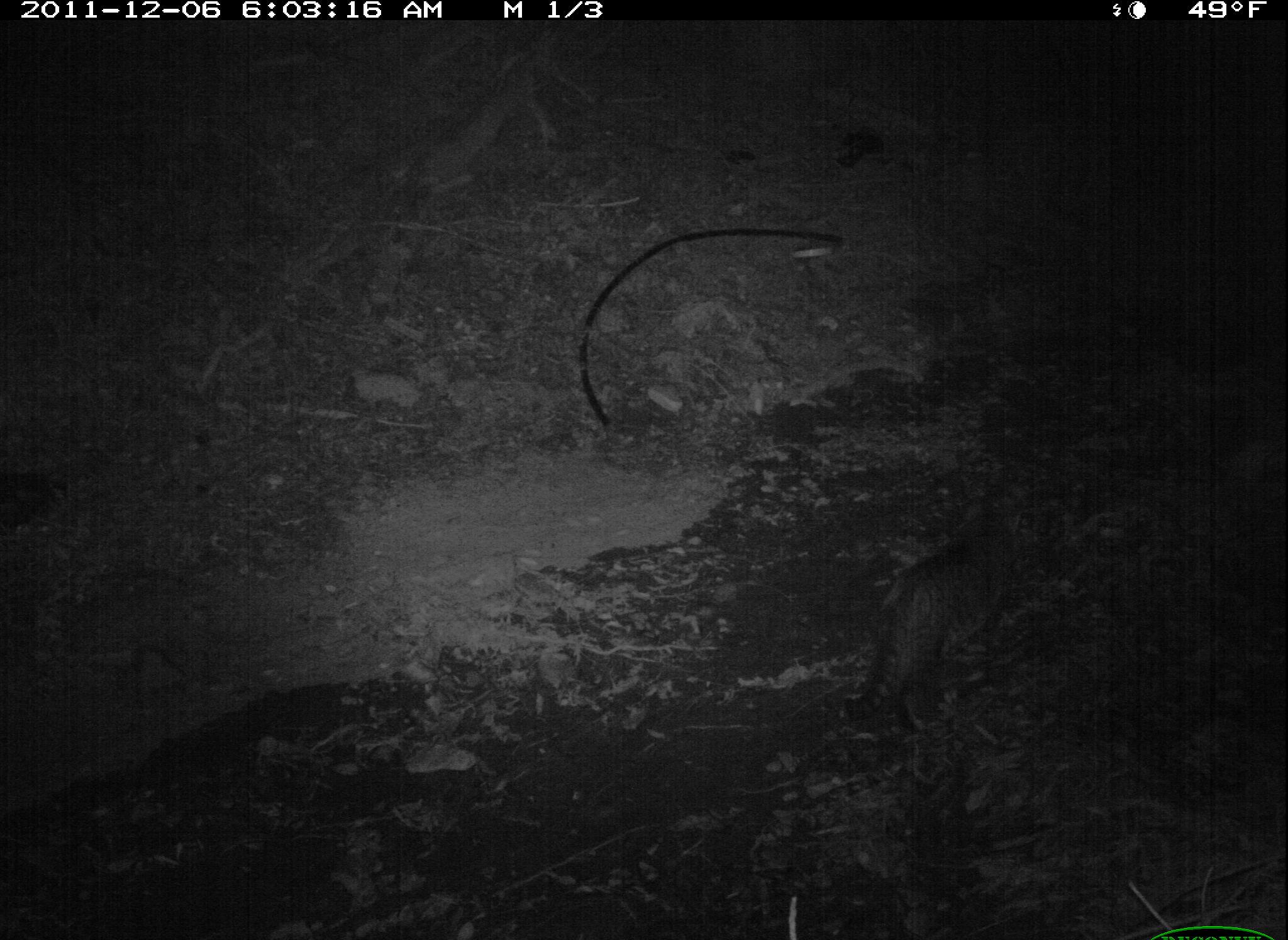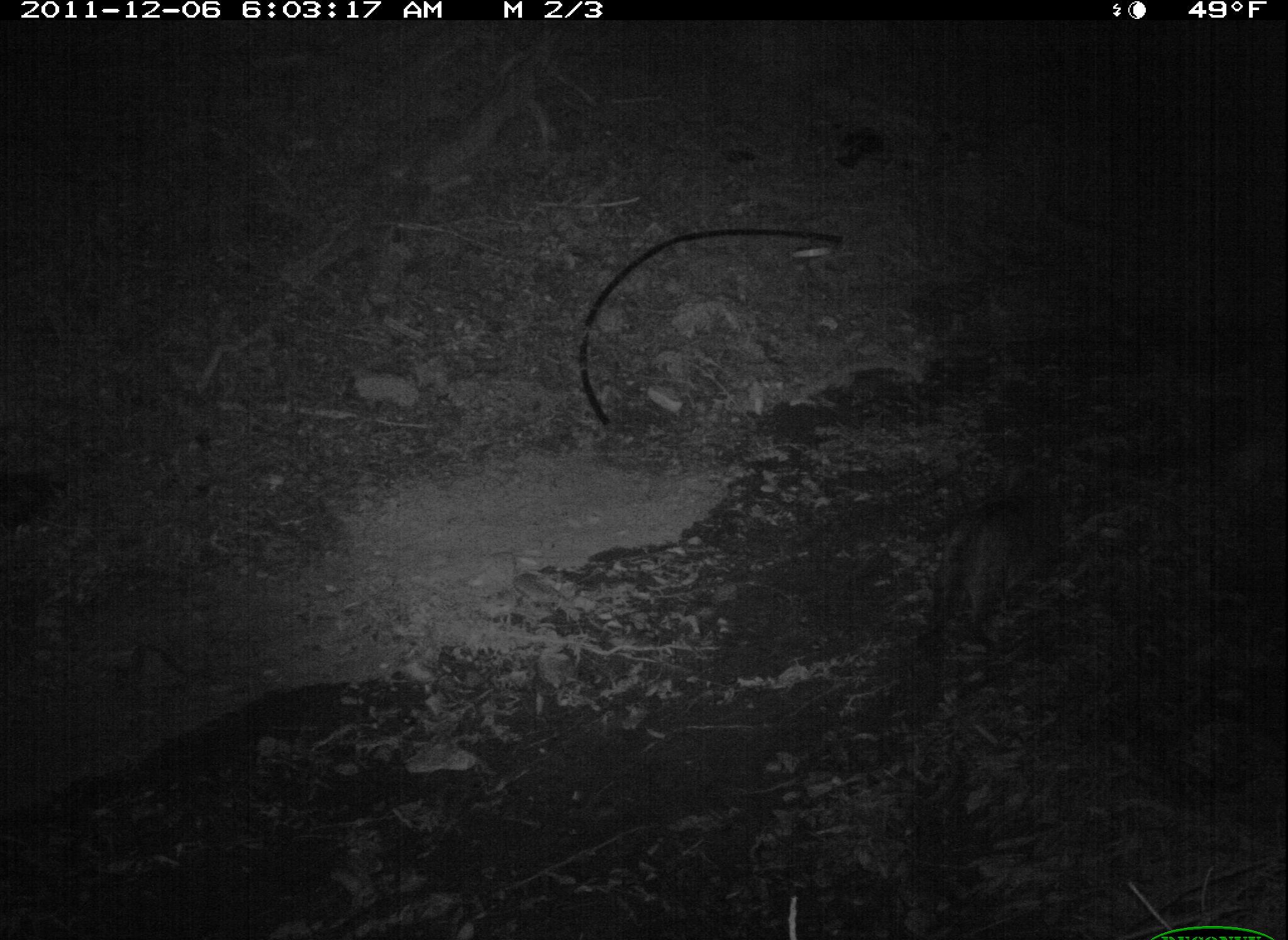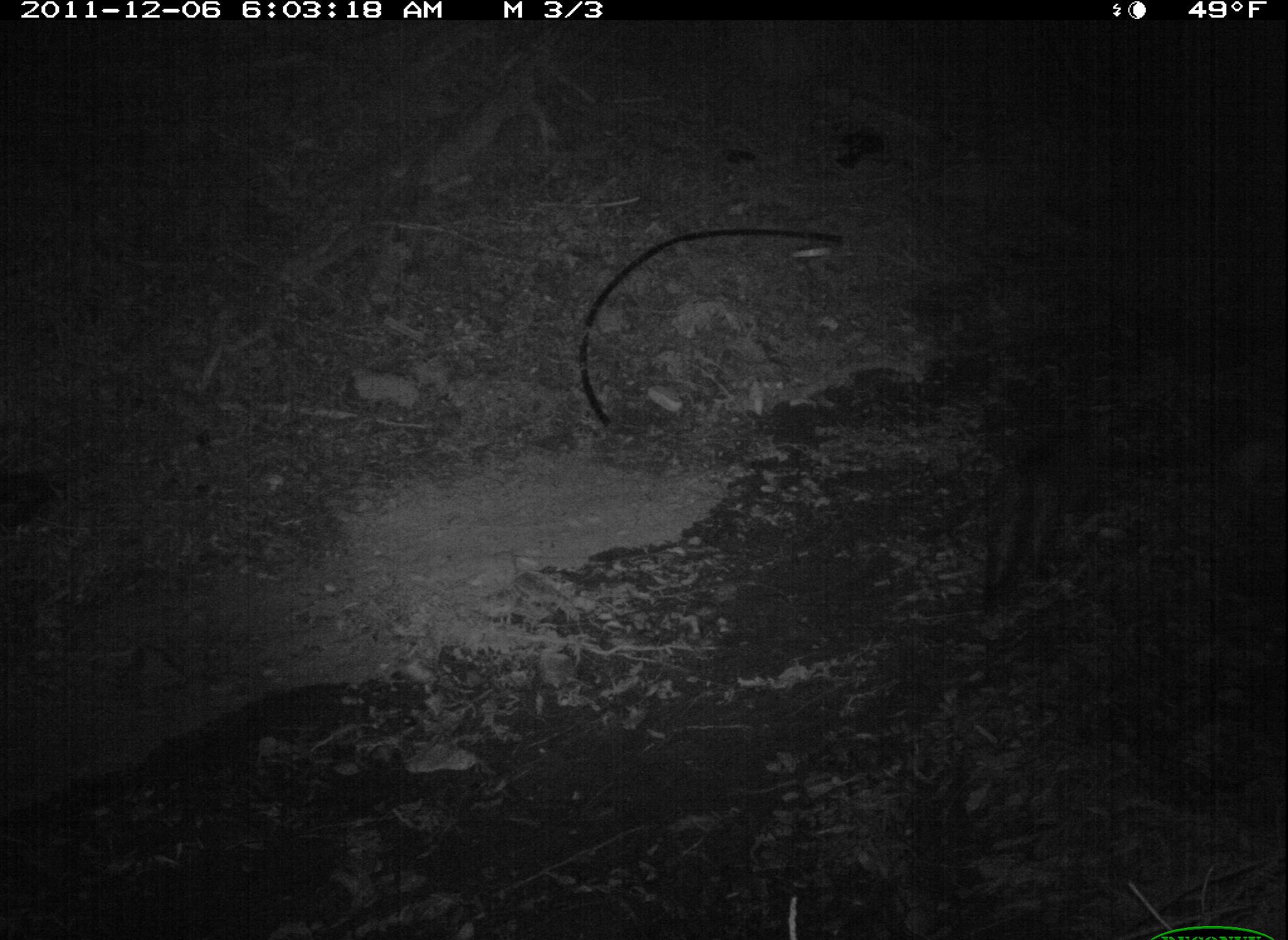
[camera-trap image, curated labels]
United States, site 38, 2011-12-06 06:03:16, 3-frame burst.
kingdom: Animalia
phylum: Chordata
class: Mammalia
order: Carnivora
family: Felidae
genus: Felis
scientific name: Felis catus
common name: cat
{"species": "cat (Felis catus)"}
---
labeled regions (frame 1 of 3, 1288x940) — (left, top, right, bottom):
cat: (840, 478, 1061, 754)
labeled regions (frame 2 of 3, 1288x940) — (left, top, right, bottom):
cat: (889, 451, 1093, 670)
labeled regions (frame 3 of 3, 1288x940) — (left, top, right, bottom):
cat: (947, 375, 1117, 625)